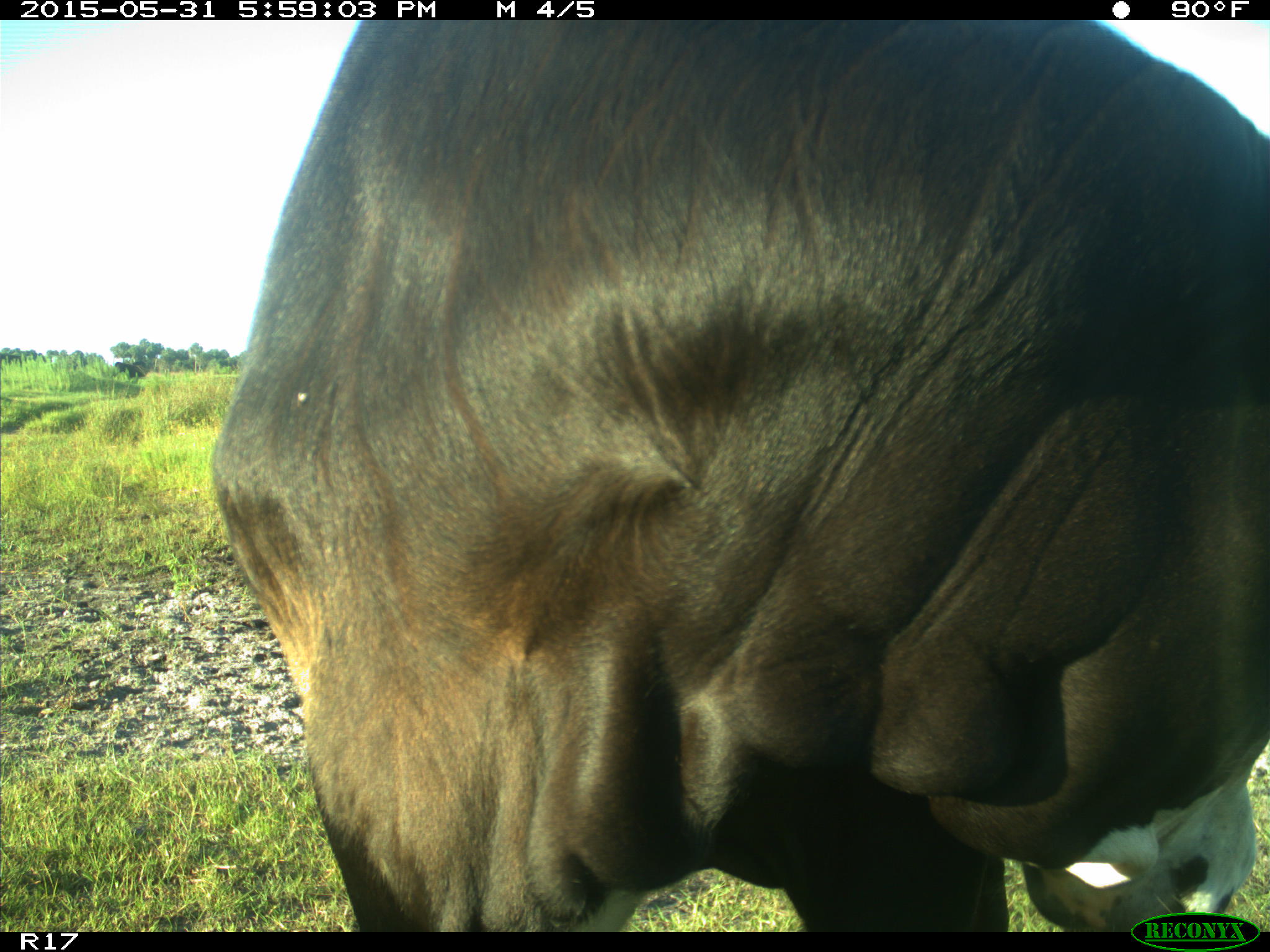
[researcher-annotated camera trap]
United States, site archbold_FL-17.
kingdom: Animalia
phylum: Chordata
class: Mammalia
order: Artiodactyla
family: Bovidae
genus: Bos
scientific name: Bos taurus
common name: domestic cow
Bos taurus (domestic cow).